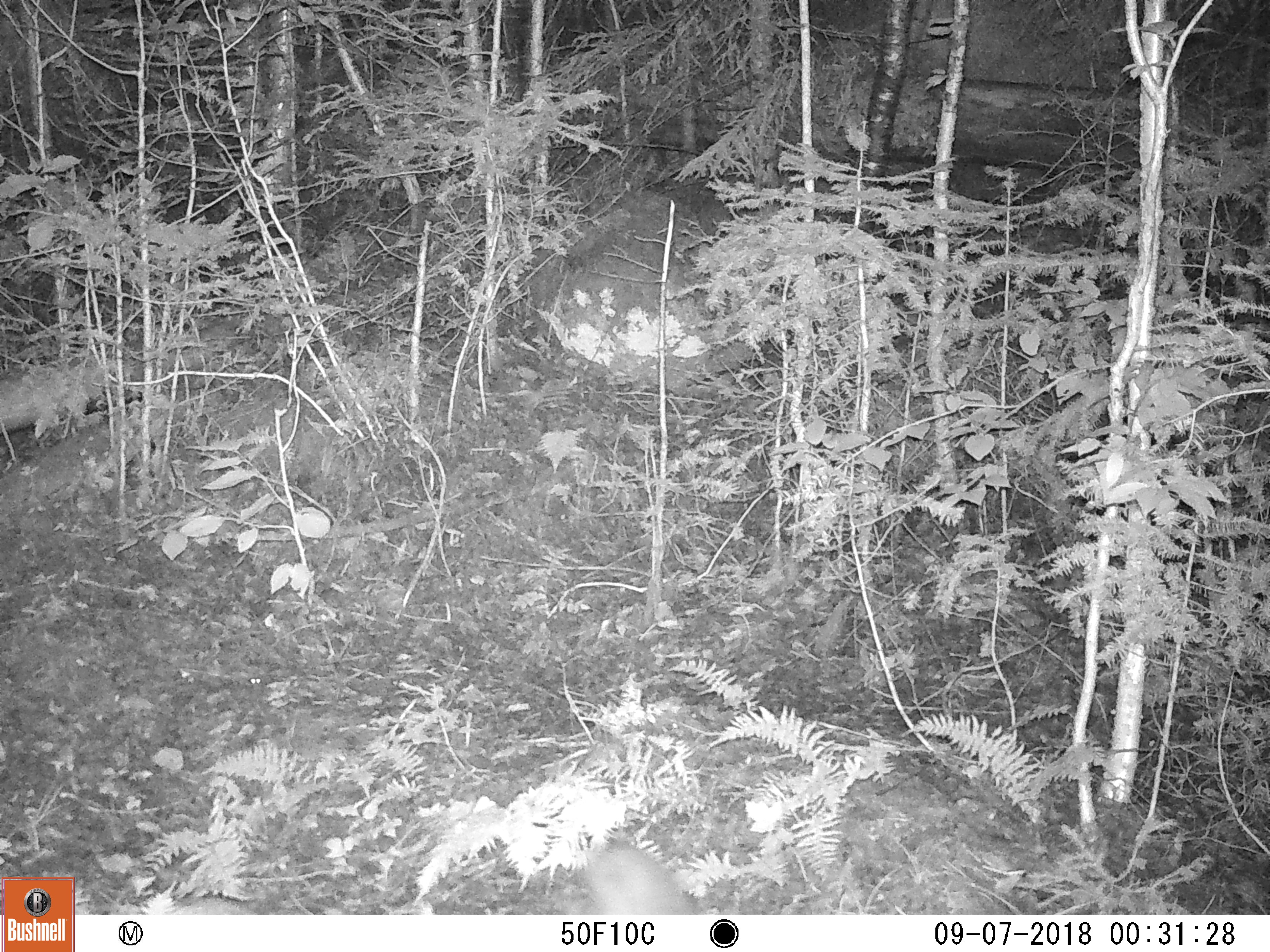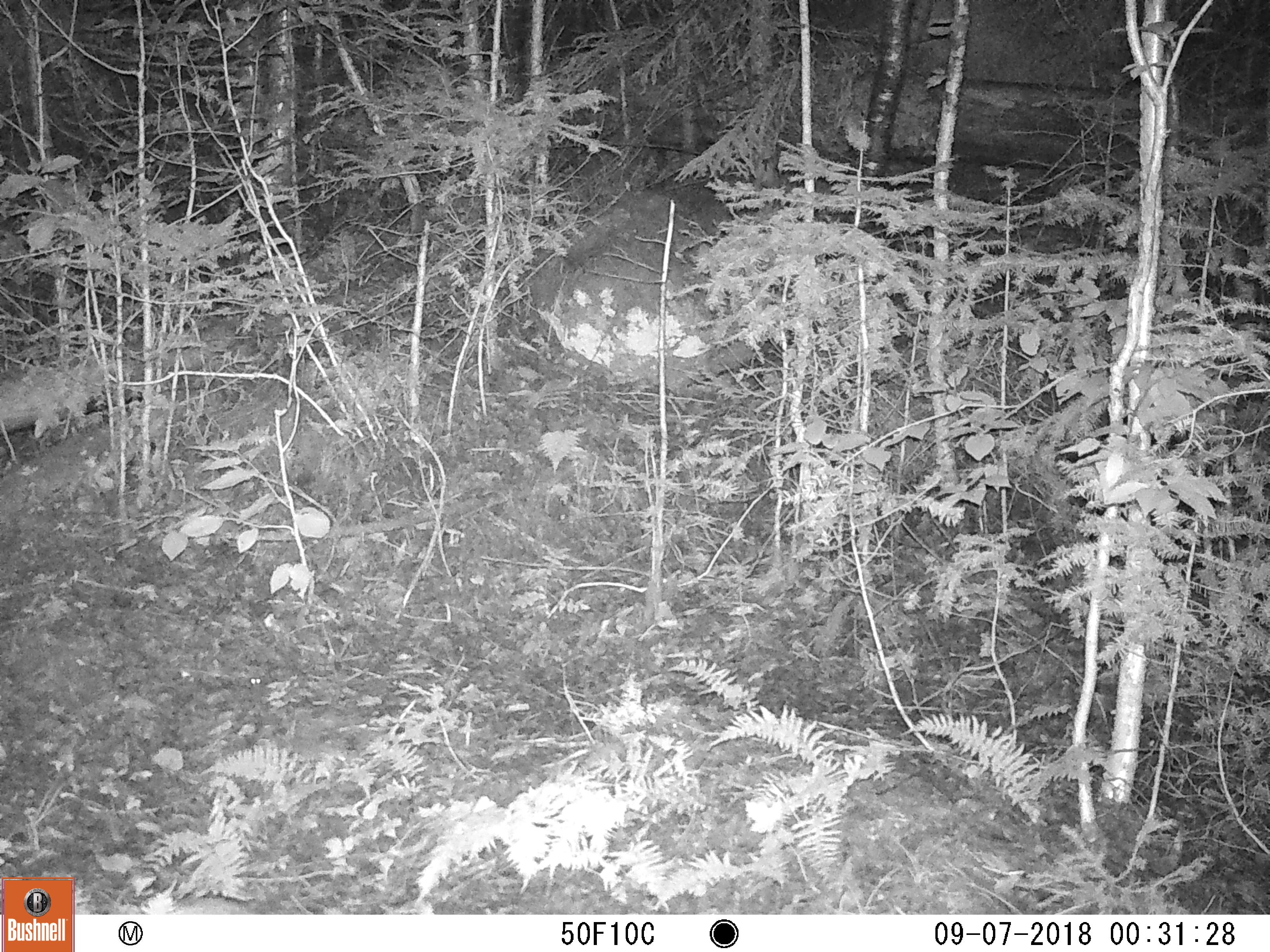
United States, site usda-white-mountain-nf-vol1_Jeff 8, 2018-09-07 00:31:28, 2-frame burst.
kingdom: Animalia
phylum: Chordata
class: Mammalia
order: Lagomorpha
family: Leporidae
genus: Lepus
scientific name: Lepus americanus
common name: snowshoe hare